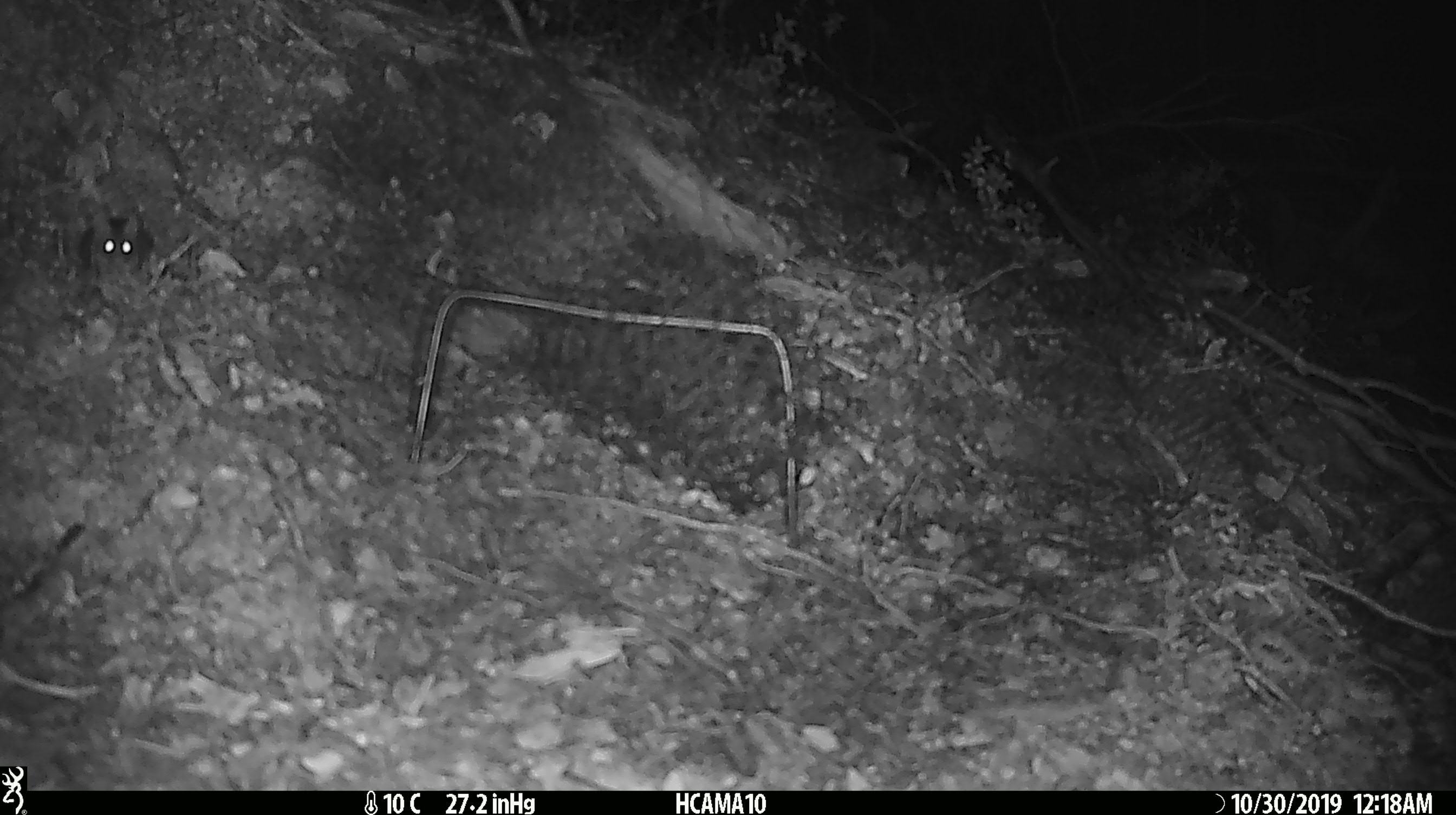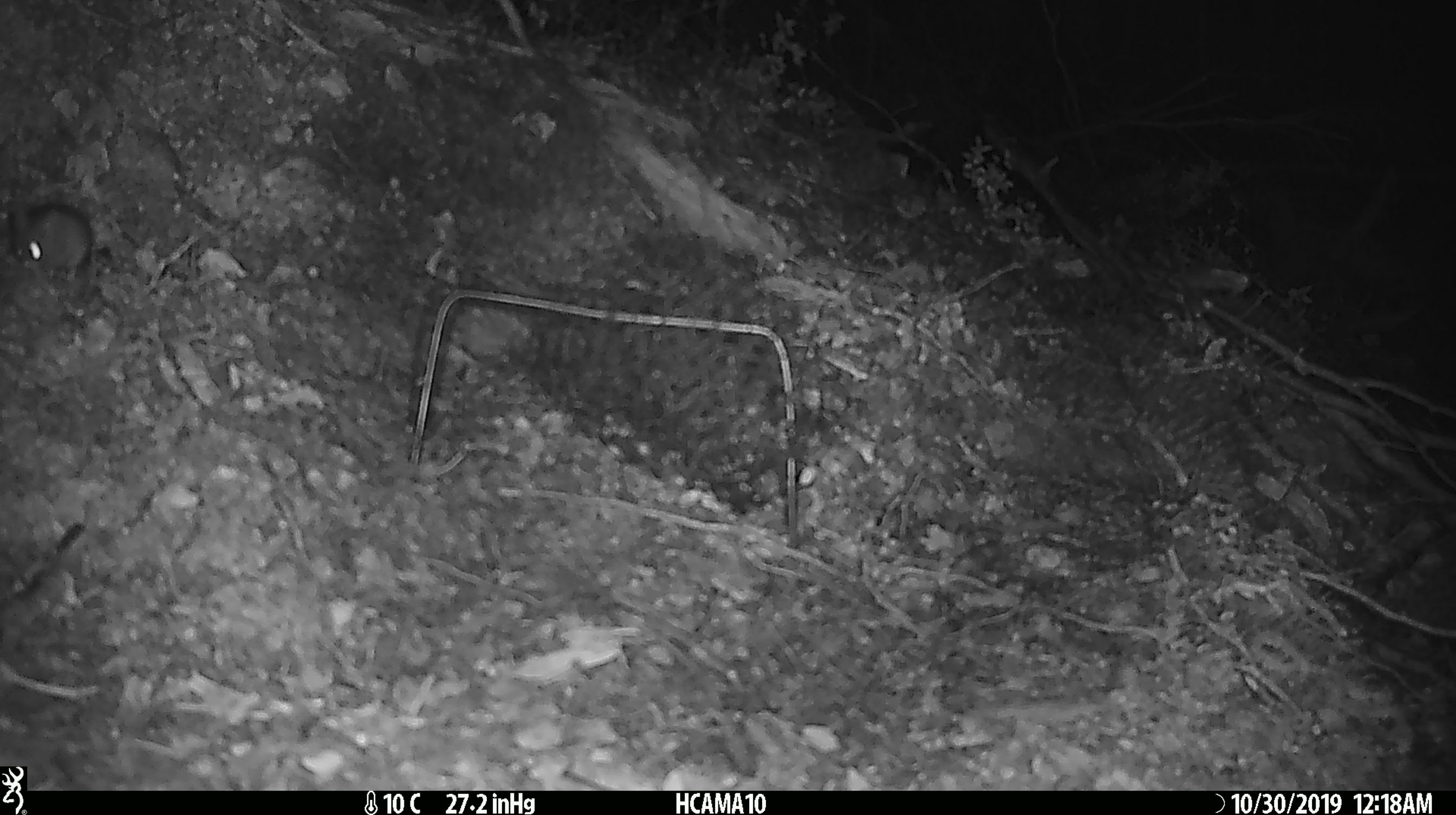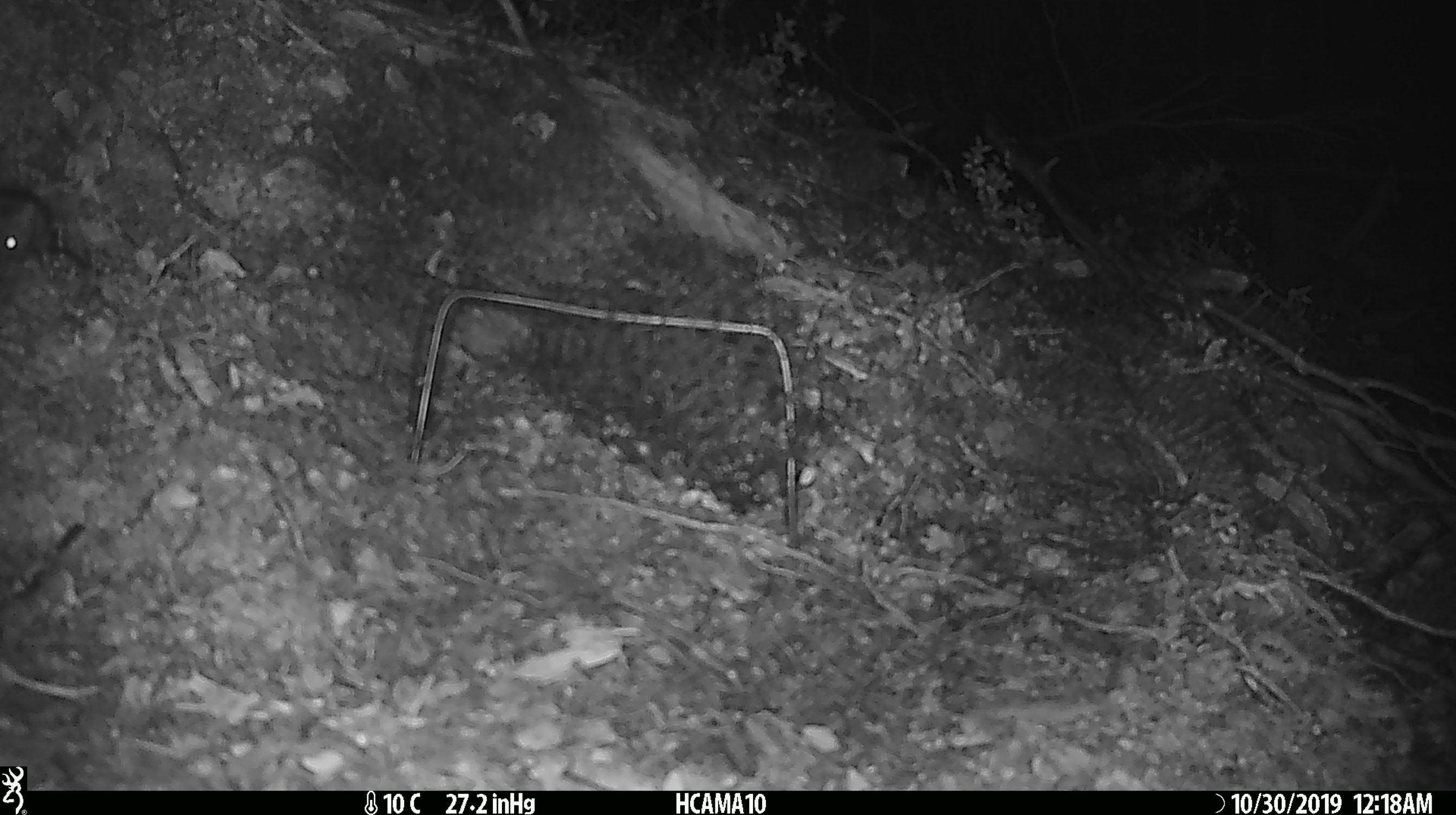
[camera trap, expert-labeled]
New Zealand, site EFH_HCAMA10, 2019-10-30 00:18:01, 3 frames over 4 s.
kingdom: Animalia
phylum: Chordata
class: Mammalia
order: Rodentia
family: Muridae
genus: Mus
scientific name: Mus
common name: mouse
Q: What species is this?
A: Mouse (Mus).